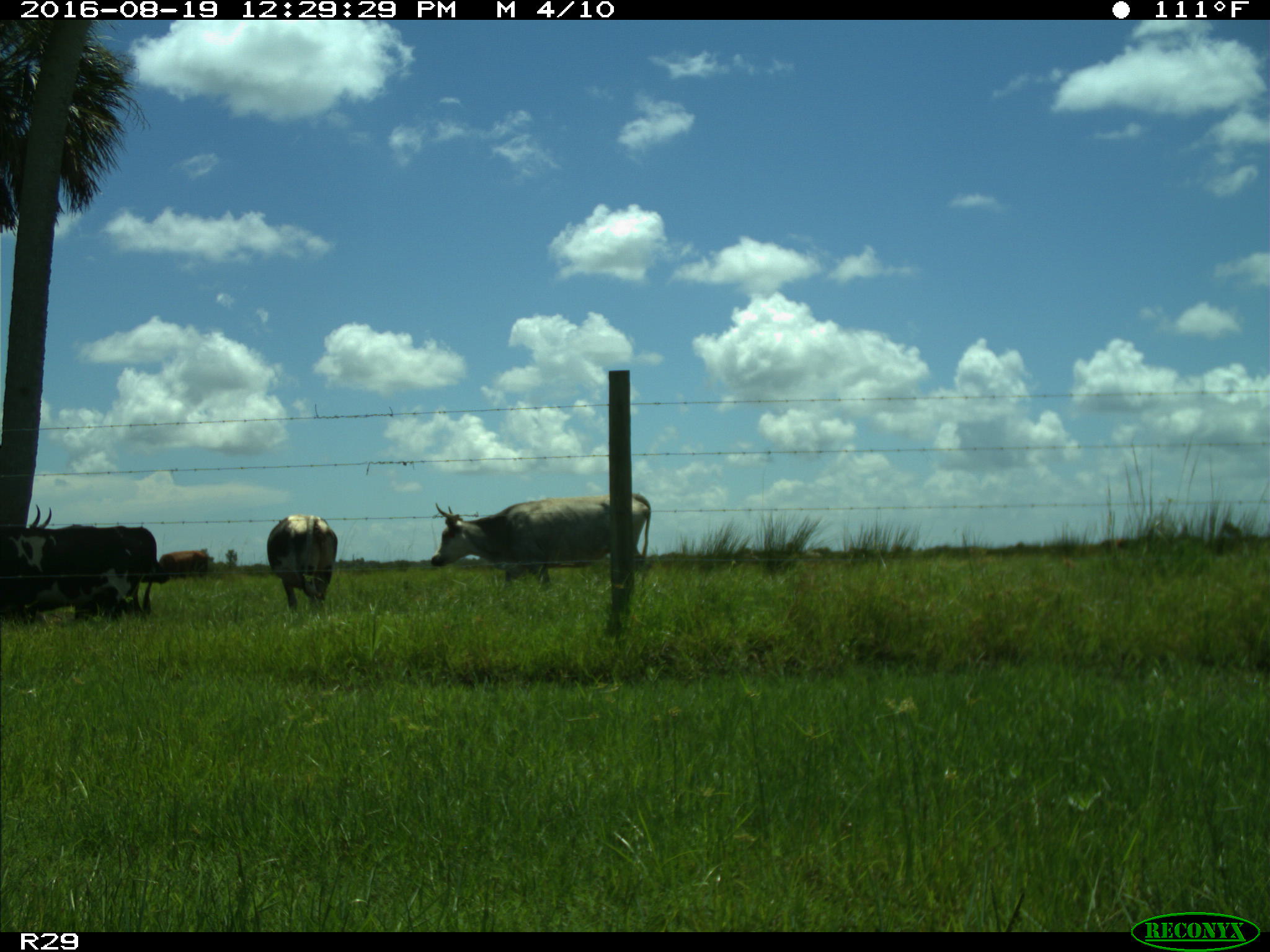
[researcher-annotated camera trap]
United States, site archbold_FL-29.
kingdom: Animalia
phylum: Chordata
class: Mammalia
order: Artiodactyla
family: Bovidae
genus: Bos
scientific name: Bos taurus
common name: domestic cow